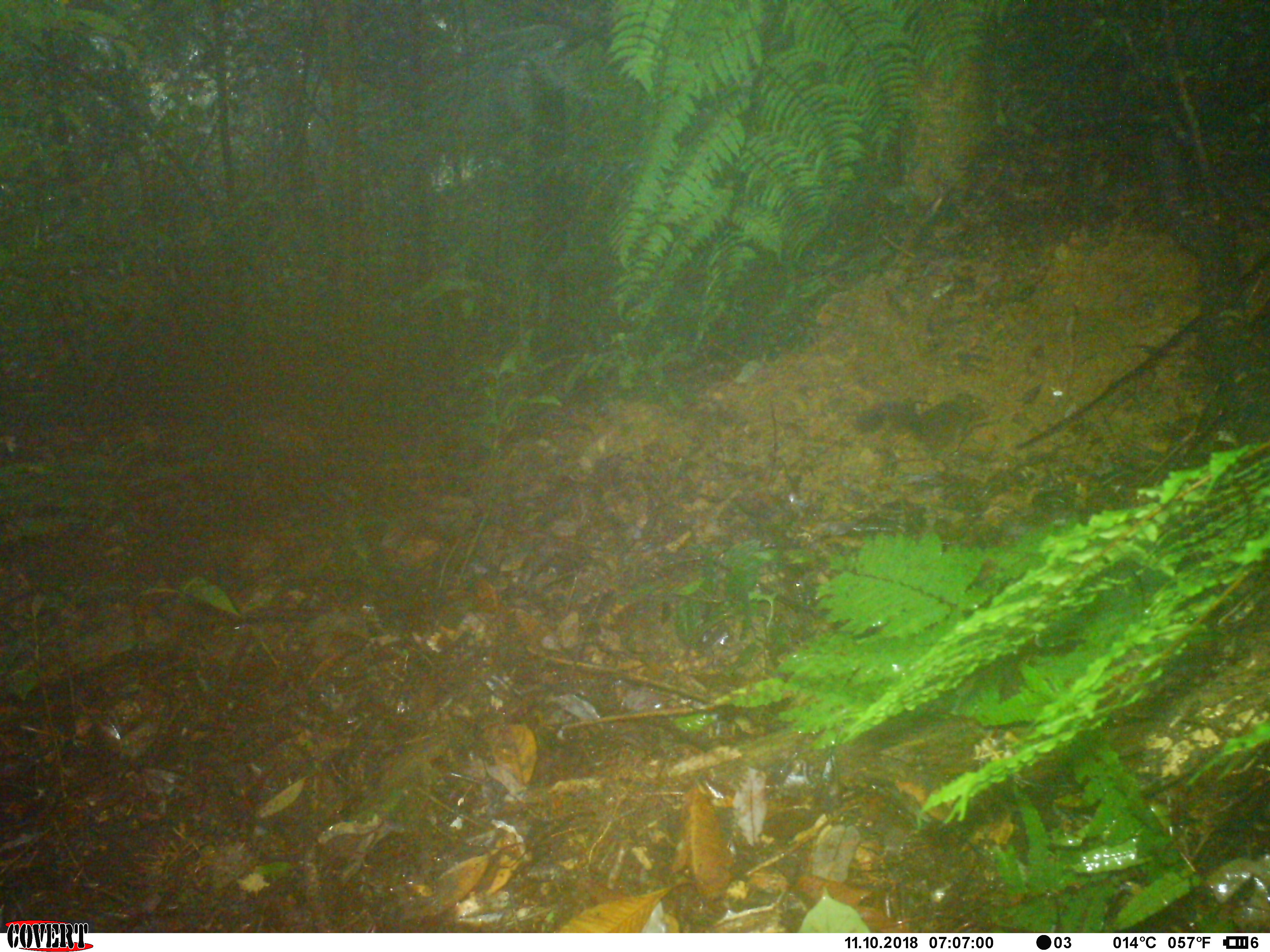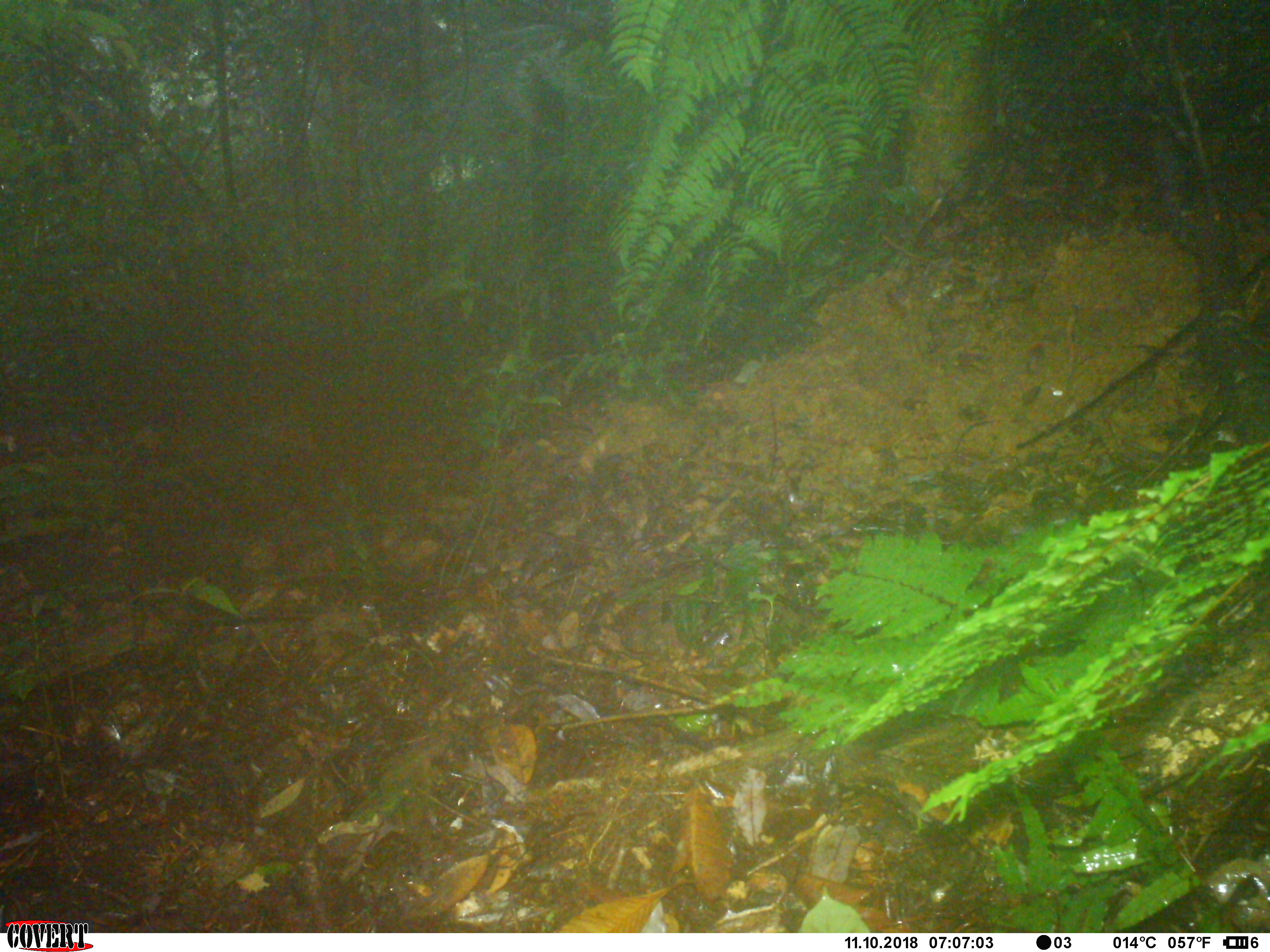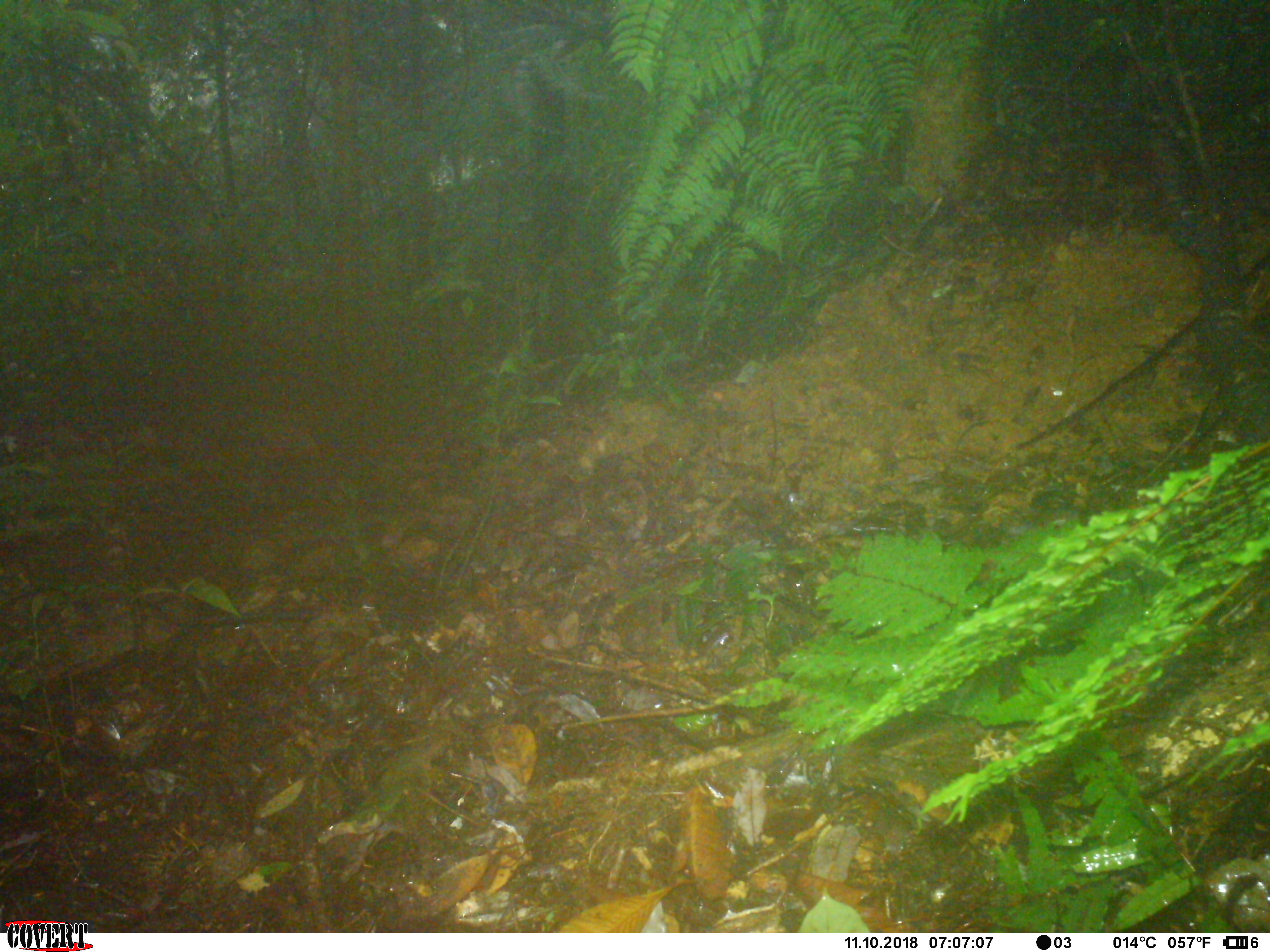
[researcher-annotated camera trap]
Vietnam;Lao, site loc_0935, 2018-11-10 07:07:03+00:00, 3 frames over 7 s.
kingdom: Animalia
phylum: Chordata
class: Mammalia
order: Rodentia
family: Sciuridae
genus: Dremomys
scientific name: Dremomys rufigenis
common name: red-cheeked squirrel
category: red cheeked squirrel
Red cheeked squirrel (red-cheeked squirrel) (Dremomys rufigenis). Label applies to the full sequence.